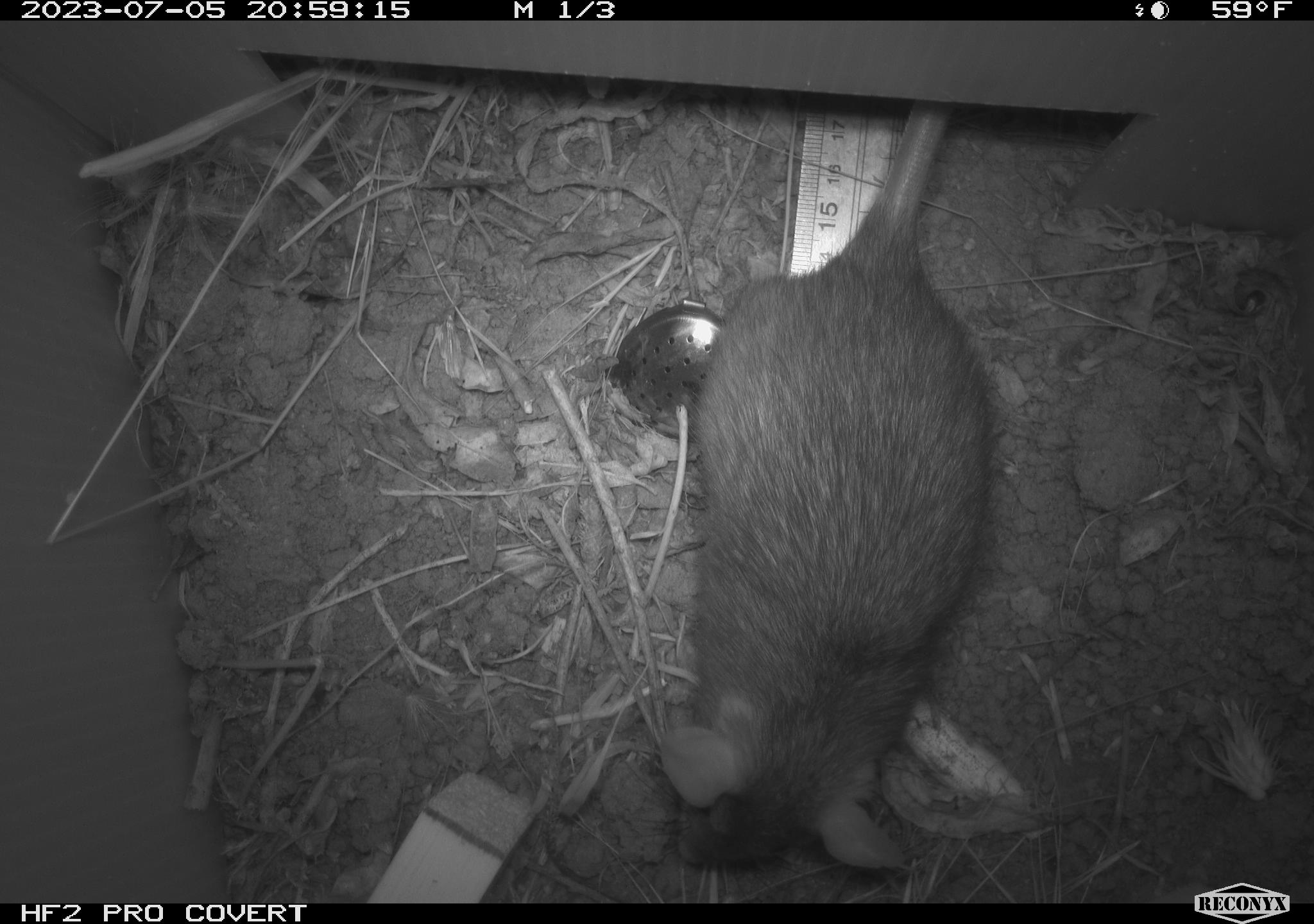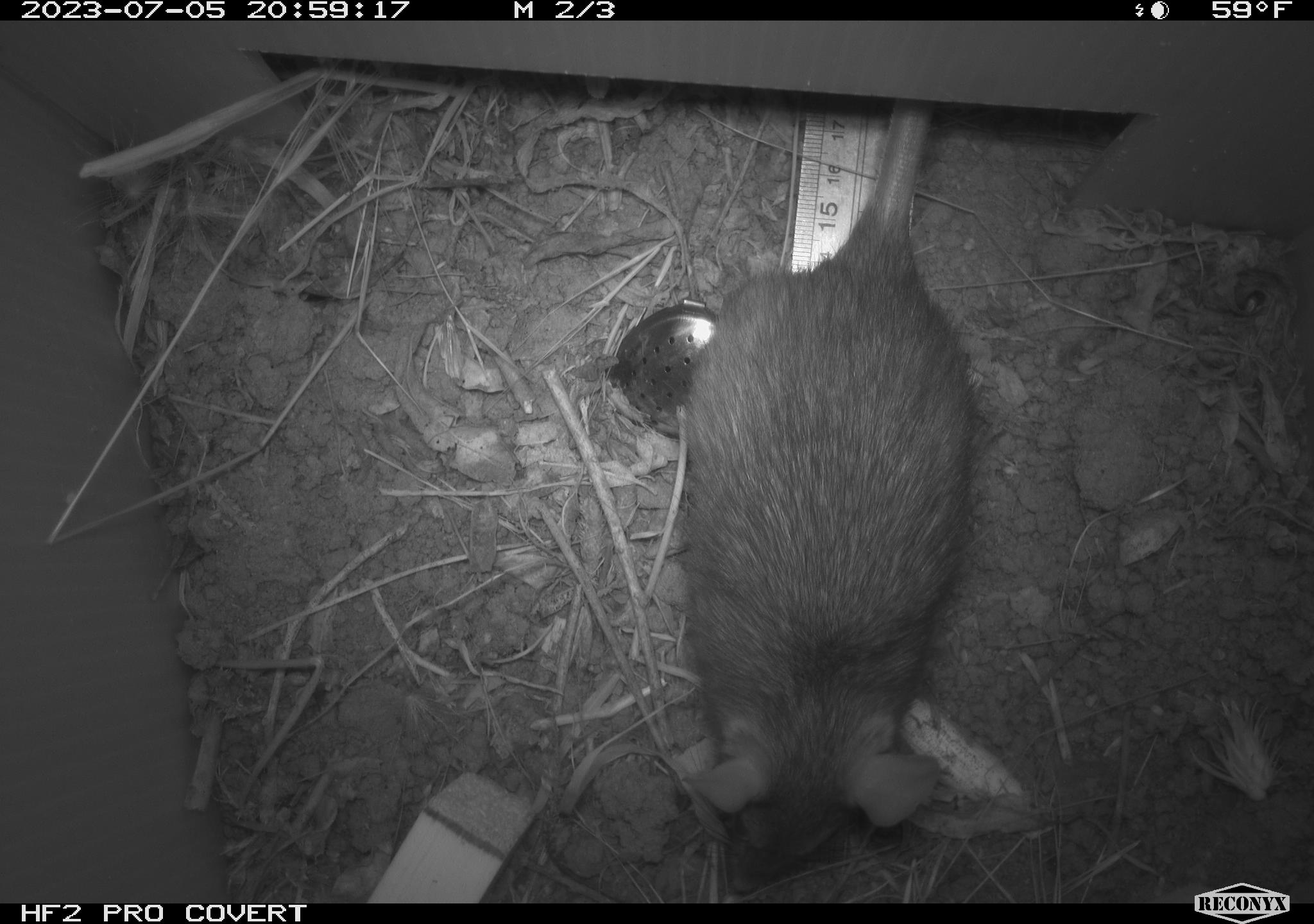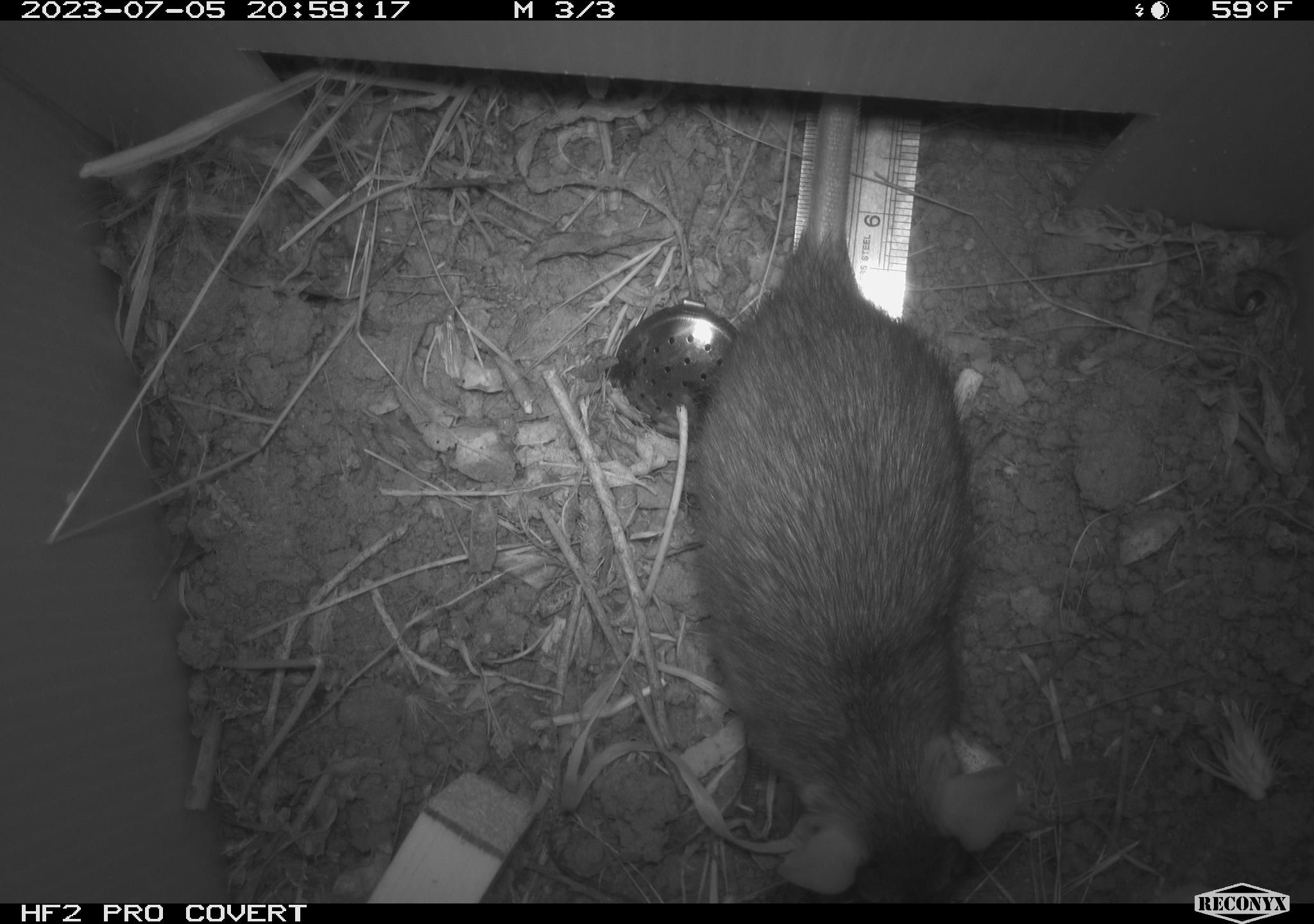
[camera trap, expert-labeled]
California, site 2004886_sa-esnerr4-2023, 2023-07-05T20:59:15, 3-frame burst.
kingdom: Animalia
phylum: Chordata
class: Mammalia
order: Rodentia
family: Muridae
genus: Rattus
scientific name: Rattus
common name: rat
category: rattus species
Rattus species (rat) (Rattus).